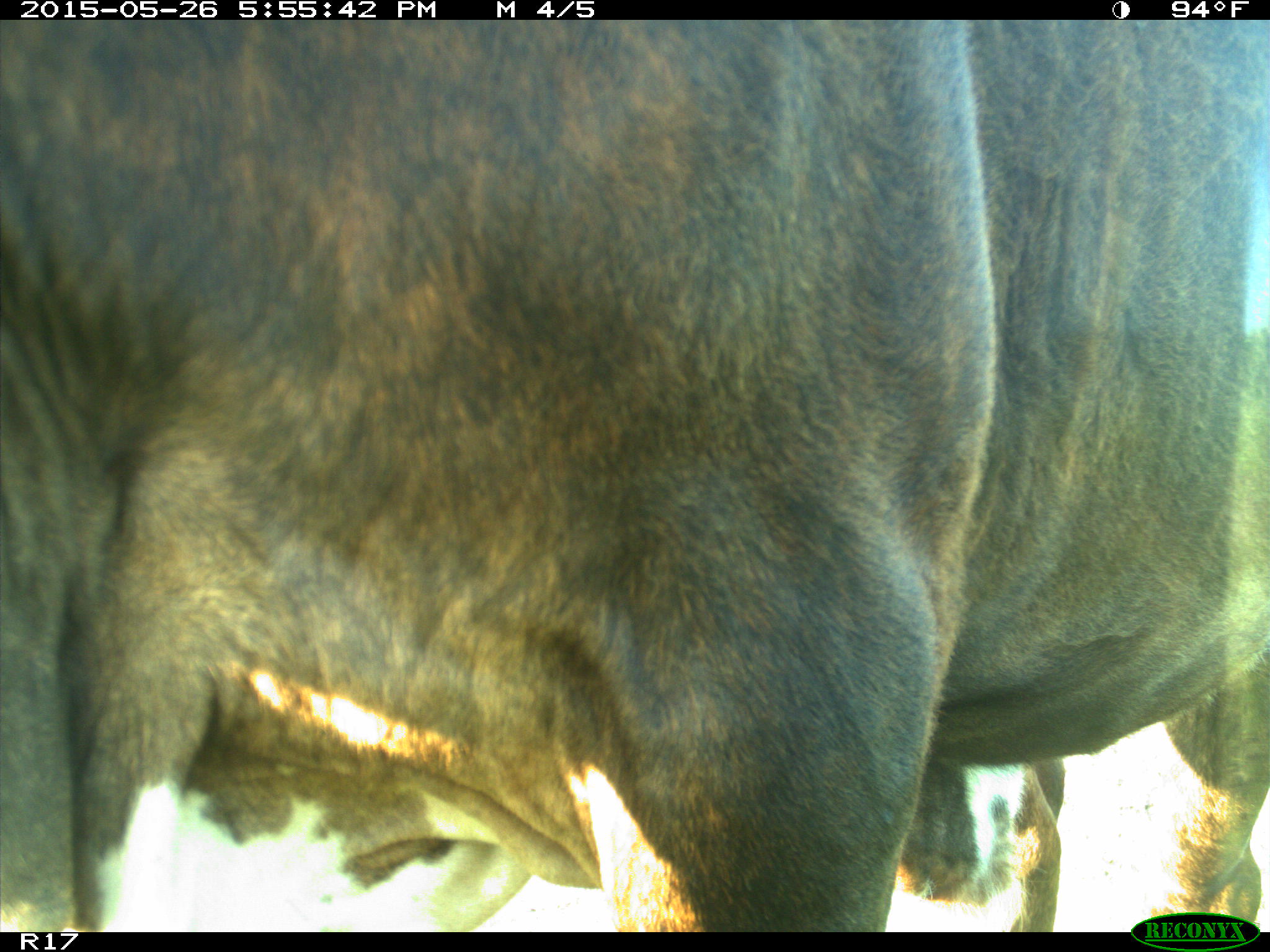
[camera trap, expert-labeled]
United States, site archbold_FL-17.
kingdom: Animalia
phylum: Chordata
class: Mammalia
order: Artiodactyla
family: Bovidae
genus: Bos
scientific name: Bos taurus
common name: domestic cow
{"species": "Bos taurus (domestic cow)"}